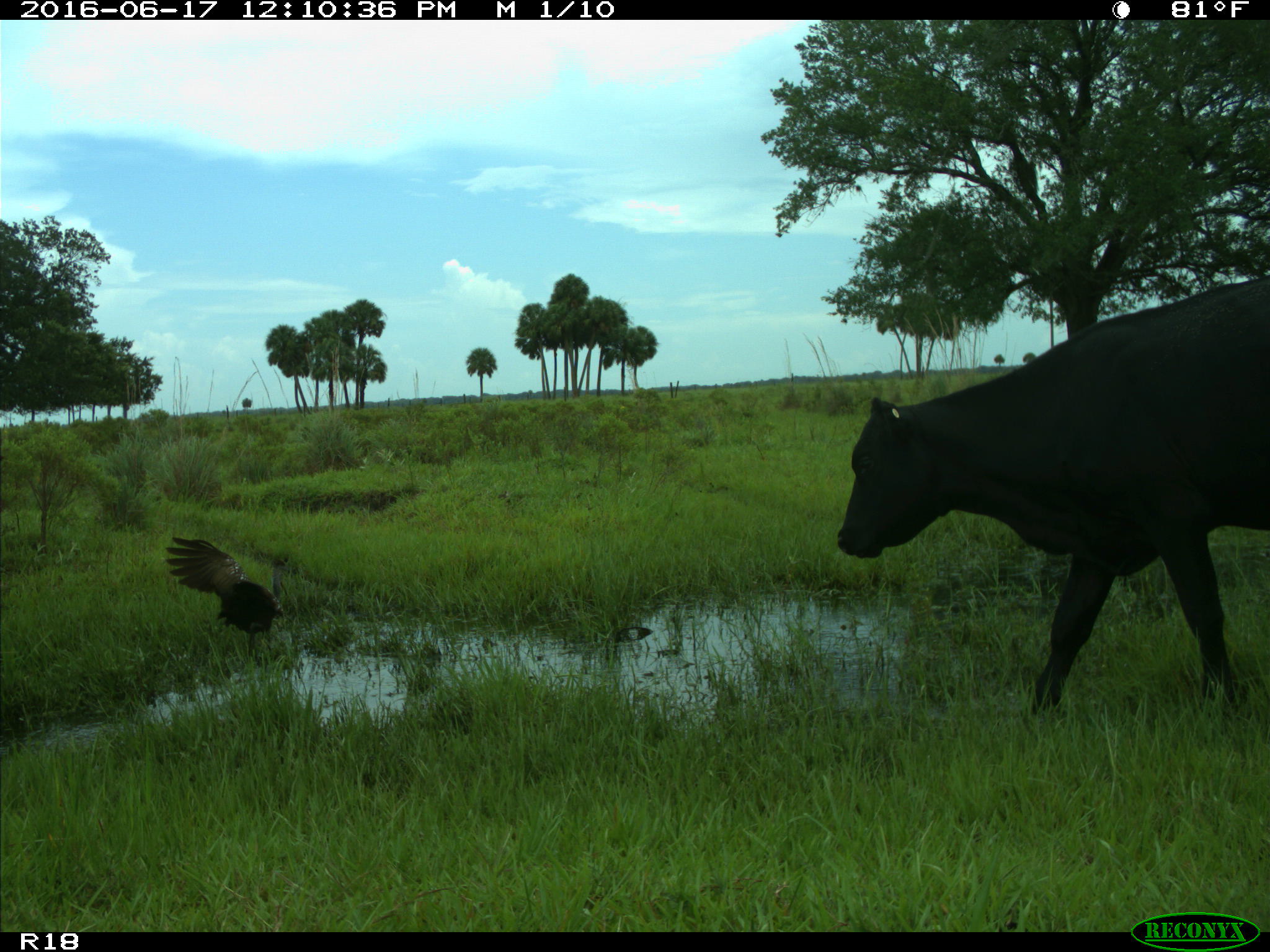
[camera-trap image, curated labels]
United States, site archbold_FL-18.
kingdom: Animalia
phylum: Chordata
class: Mammalia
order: Artiodactyla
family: Bovidae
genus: Bos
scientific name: Bos taurus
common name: domestic cow